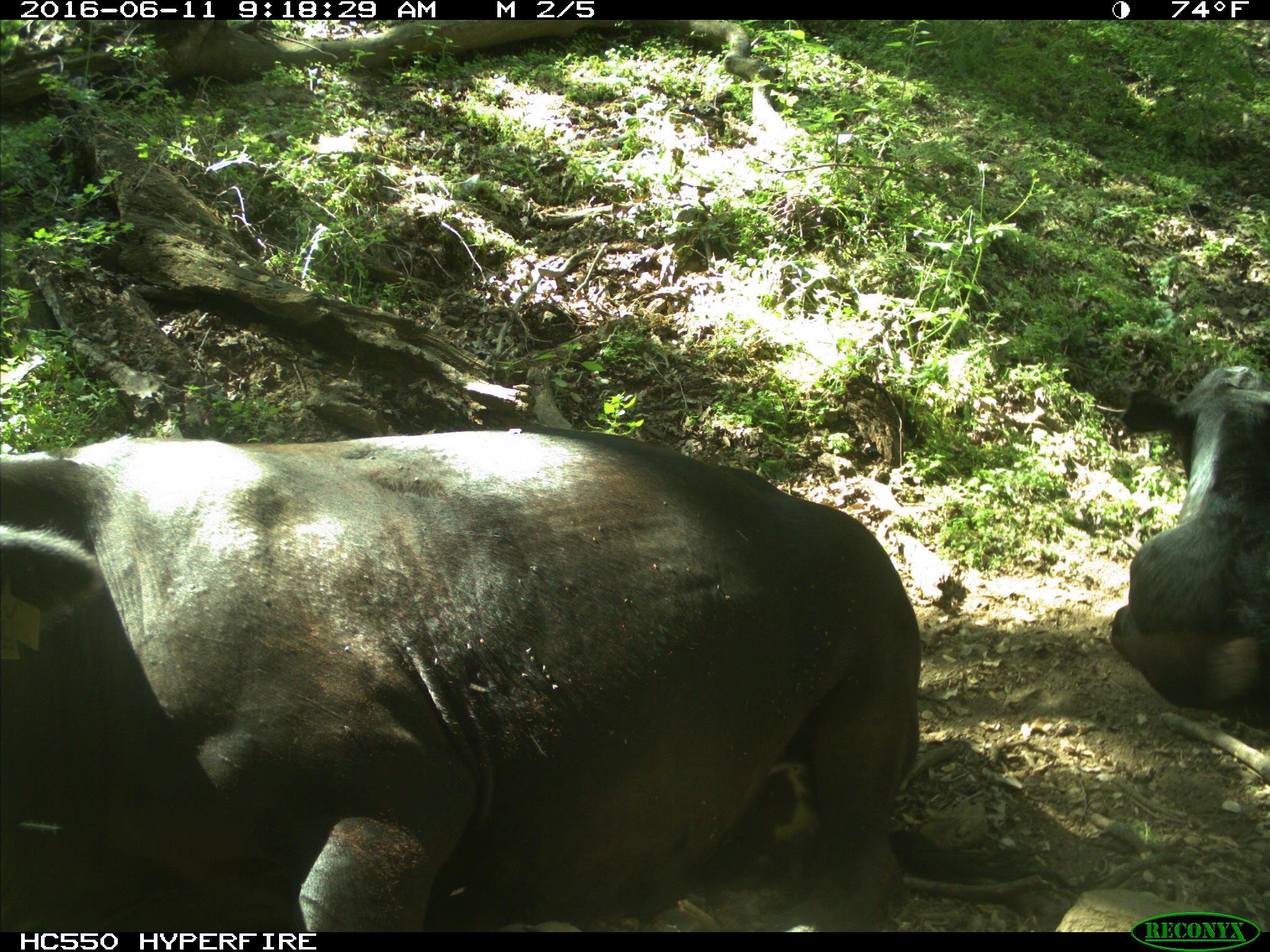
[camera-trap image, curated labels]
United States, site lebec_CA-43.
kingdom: Animalia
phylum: Chordata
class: Mammalia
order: Artiodactyla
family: Bovidae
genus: Bos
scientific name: Bos taurus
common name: domestic cow